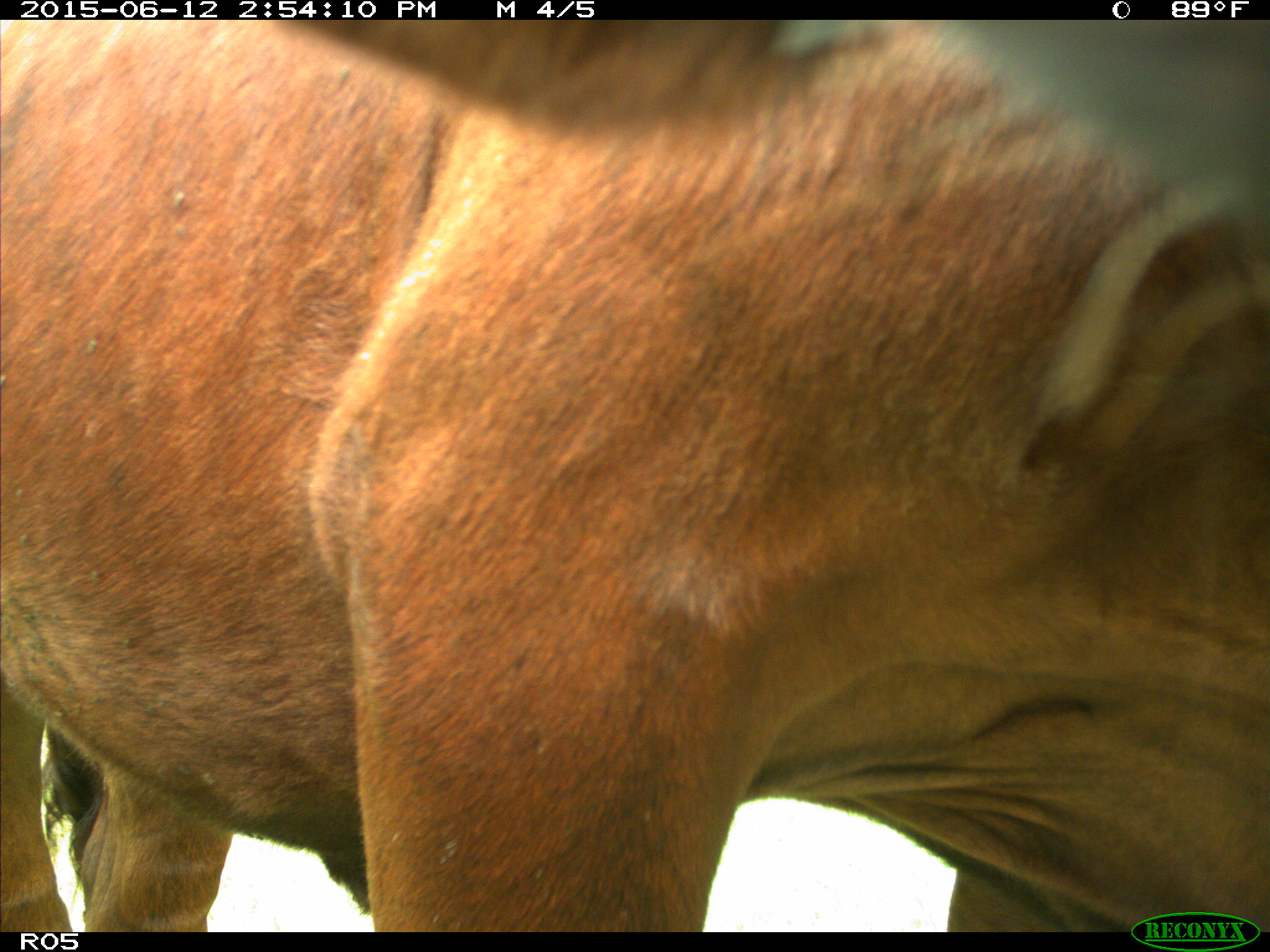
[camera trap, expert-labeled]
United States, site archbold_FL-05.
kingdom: Animalia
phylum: Chordata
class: Mammalia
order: Artiodactyla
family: Bovidae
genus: Bos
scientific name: Bos taurus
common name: domestic cow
Bos taurus (domestic cow).